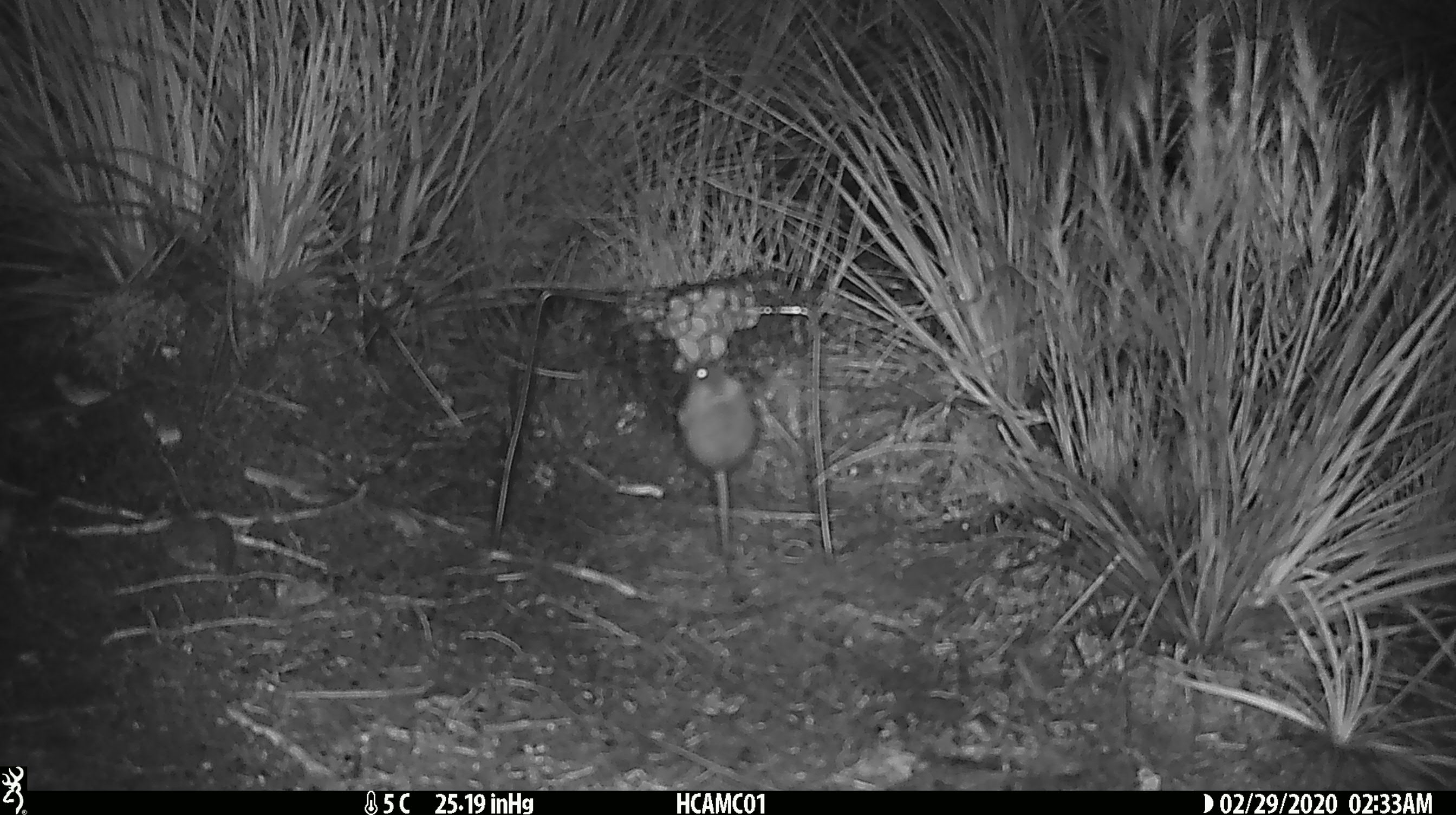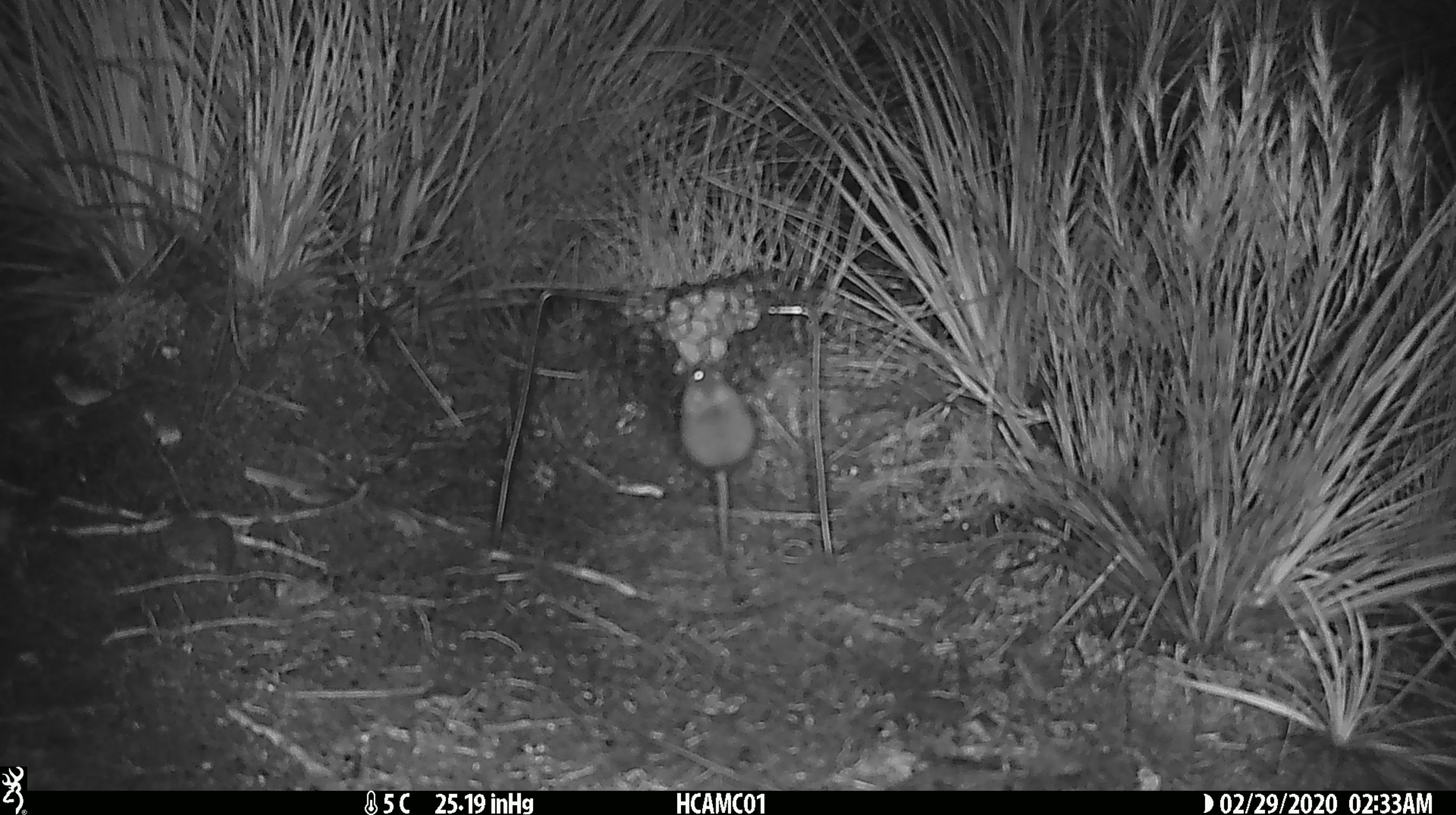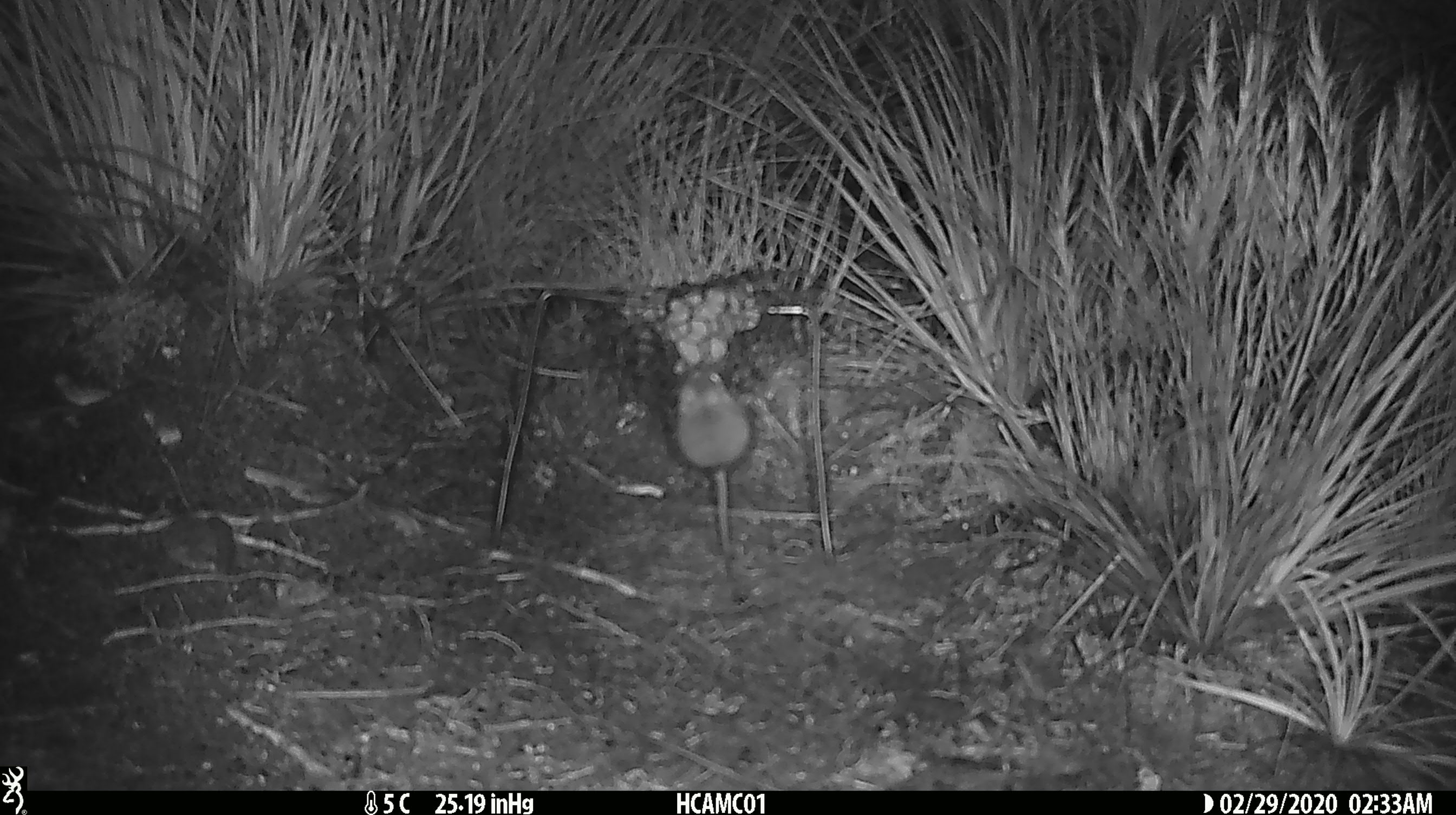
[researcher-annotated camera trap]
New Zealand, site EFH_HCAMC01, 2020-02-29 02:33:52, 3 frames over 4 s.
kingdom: Animalia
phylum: Chordata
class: Mammalia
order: Rodentia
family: Muridae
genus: Mus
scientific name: Mus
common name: mouse